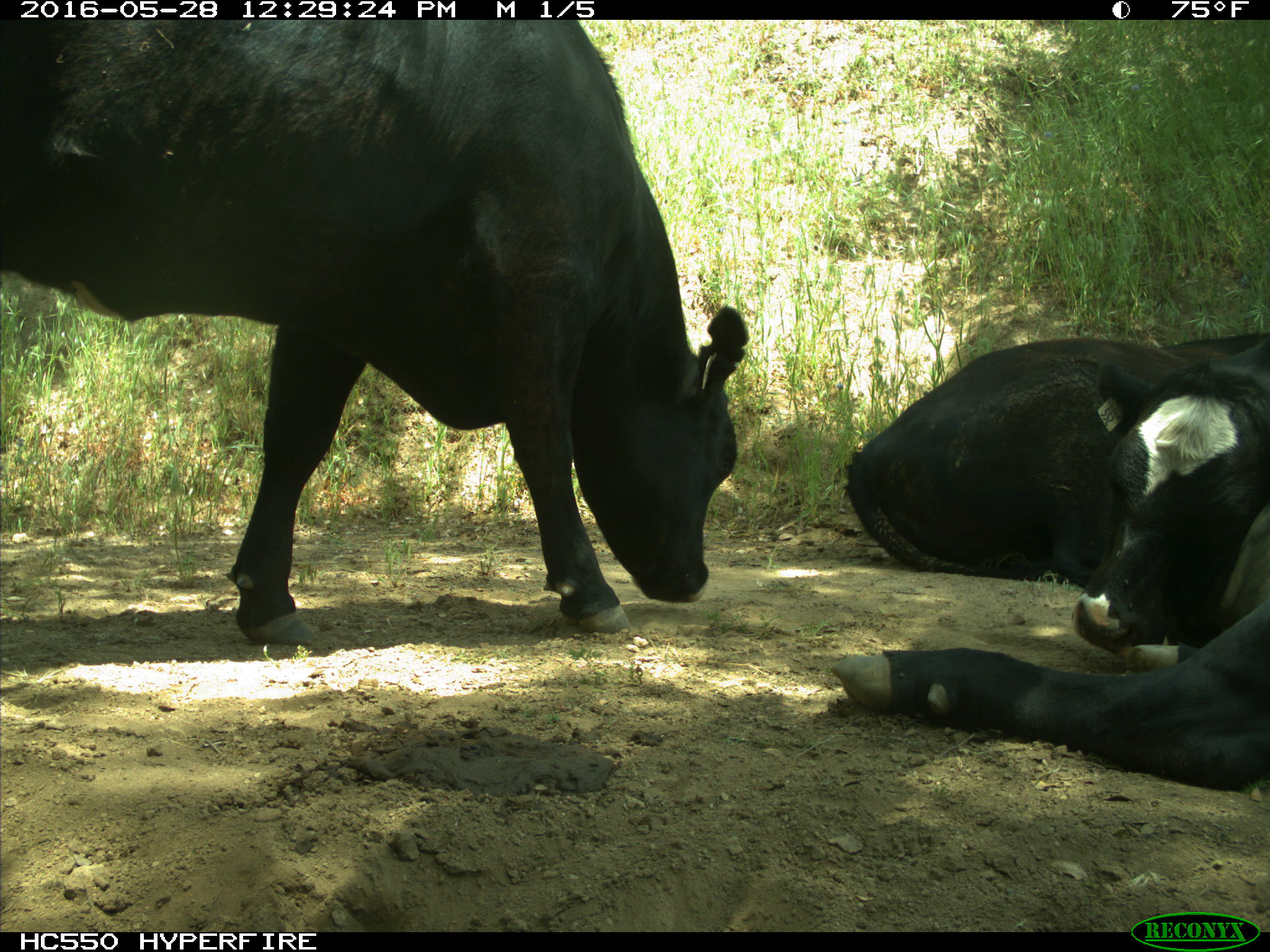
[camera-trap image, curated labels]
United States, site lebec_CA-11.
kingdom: Animalia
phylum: Chordata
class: Mammalia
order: Artiodactyla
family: Bovidae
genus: Bos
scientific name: Bos taurus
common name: domestic cow